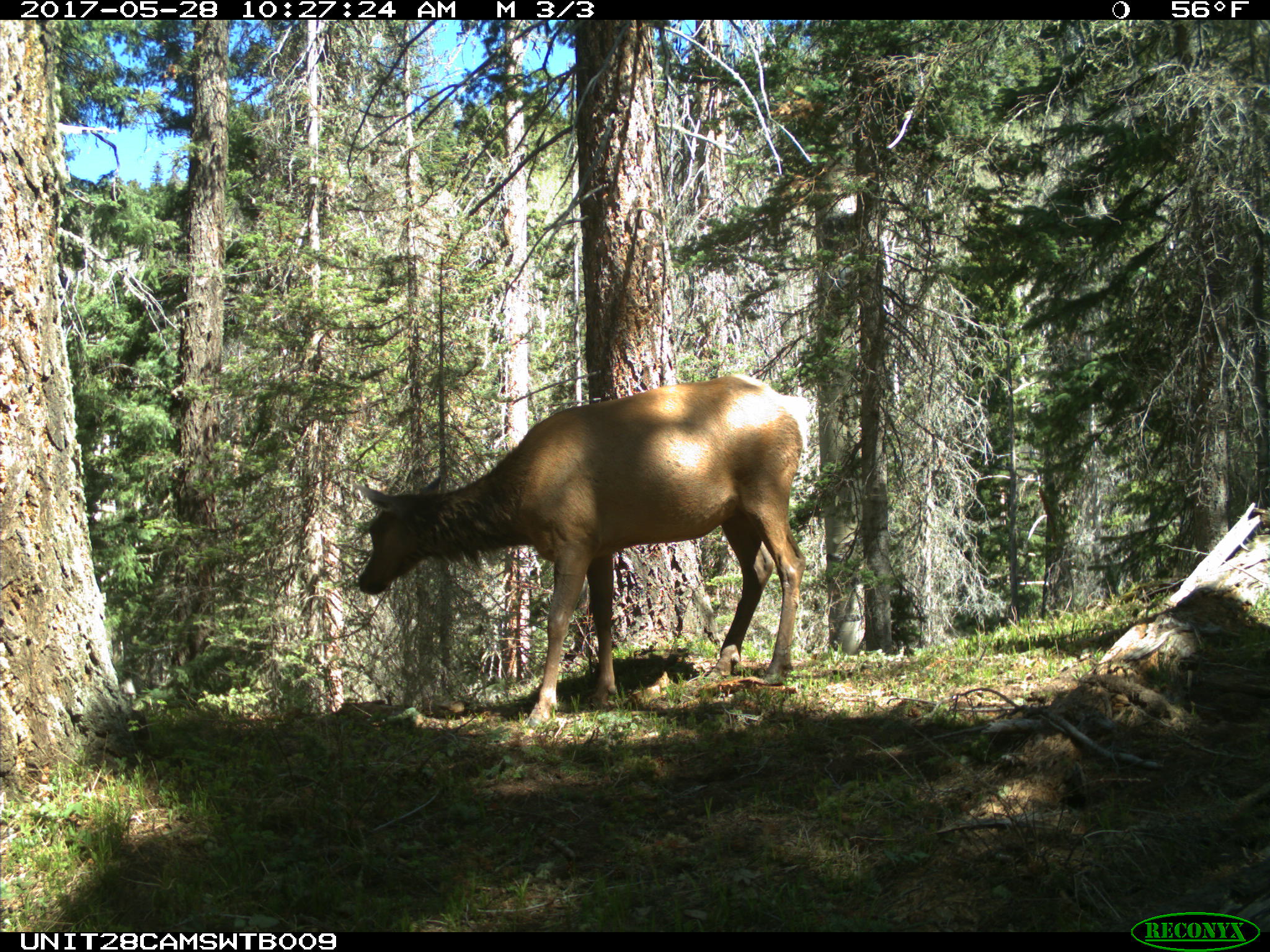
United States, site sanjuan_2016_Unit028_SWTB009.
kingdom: Animalia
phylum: Chordata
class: Mammalia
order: Artiodactyla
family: Cervidae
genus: Cervus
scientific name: Cervus elaphus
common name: red deer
Cervus elaphus (red deer).